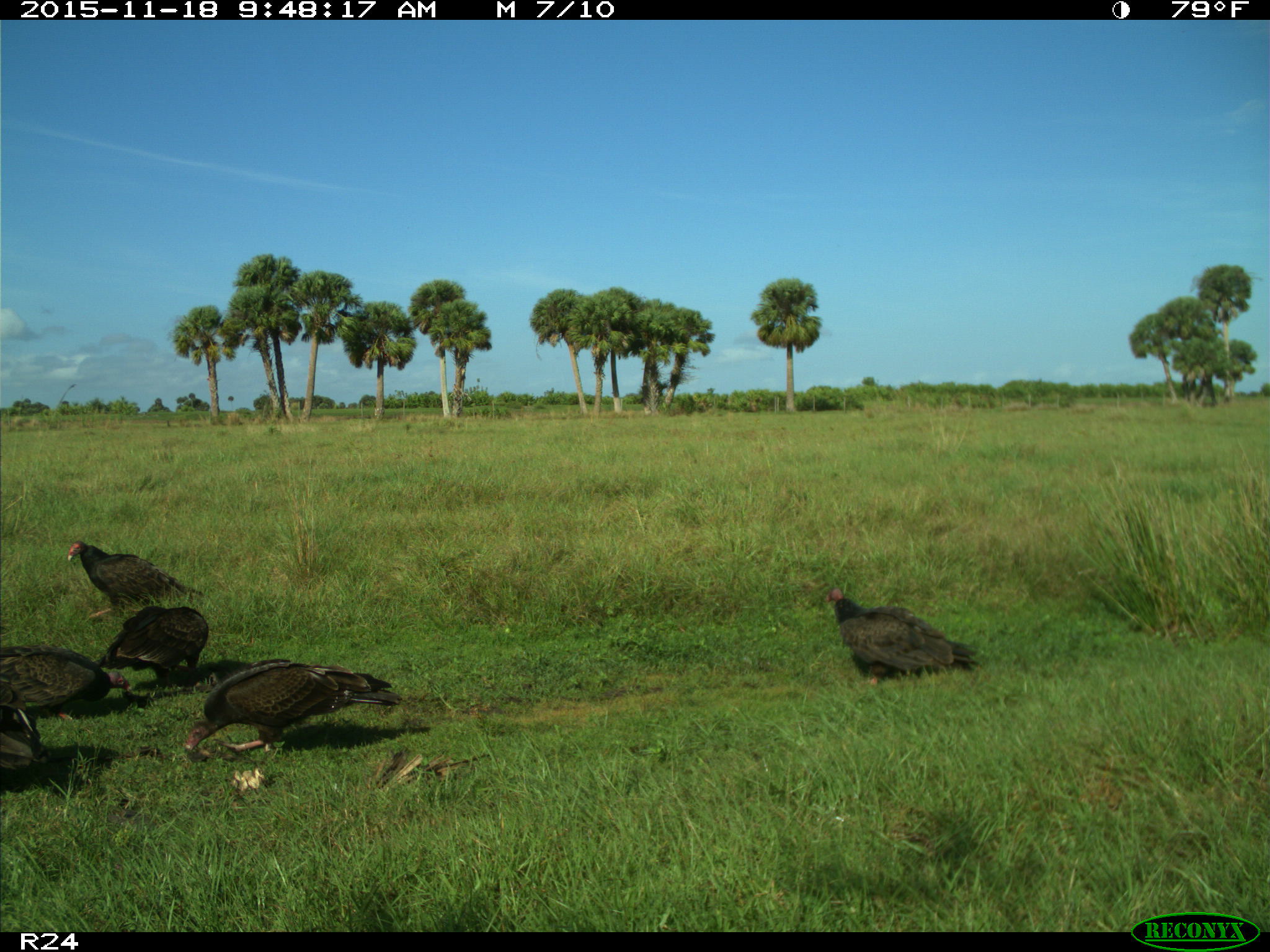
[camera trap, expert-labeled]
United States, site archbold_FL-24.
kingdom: Animalia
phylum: Chordata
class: Aves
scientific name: Aves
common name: birds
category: unidentified bird